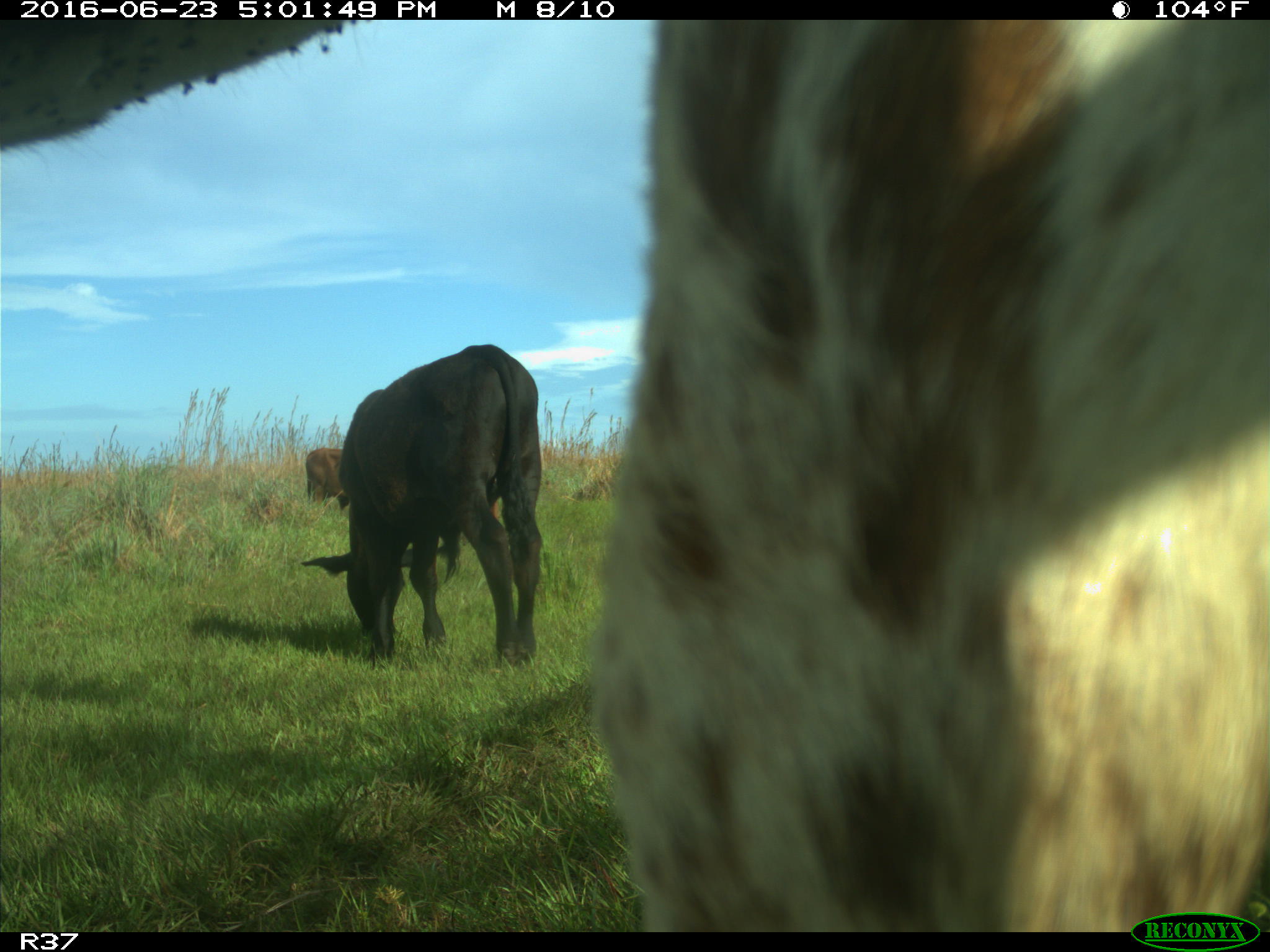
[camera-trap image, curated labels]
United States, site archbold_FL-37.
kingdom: Animalia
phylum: Chordata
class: Mammalia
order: Artiodactyla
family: Bovidae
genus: Bos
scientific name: Bos taurus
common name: domestic cow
Bos taurus (domestic cow).